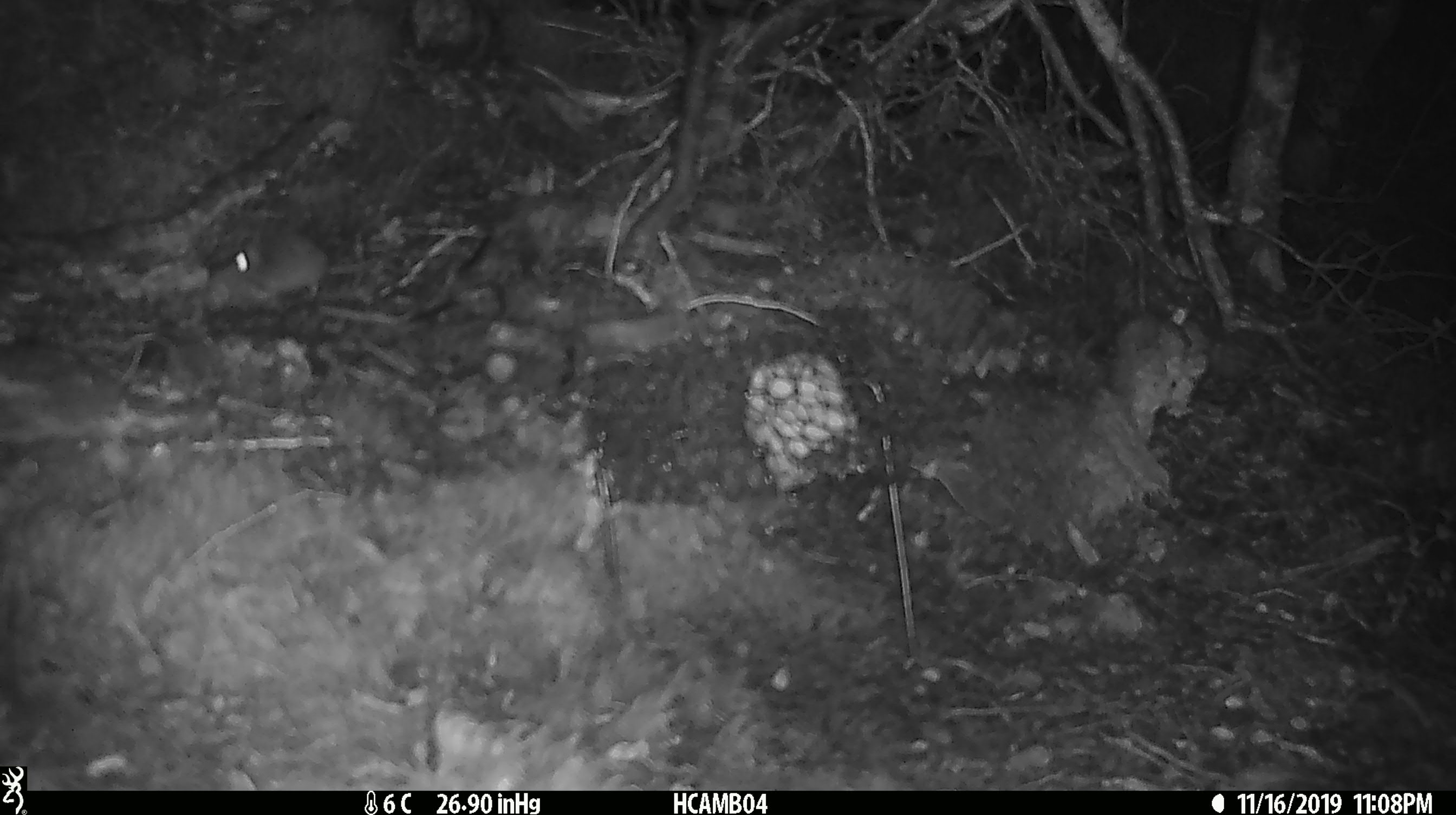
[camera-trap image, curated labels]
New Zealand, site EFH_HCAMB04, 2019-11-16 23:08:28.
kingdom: Animalia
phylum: Chordata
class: Mammalia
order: Rodentia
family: Muridae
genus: Mus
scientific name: Mus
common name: mouse